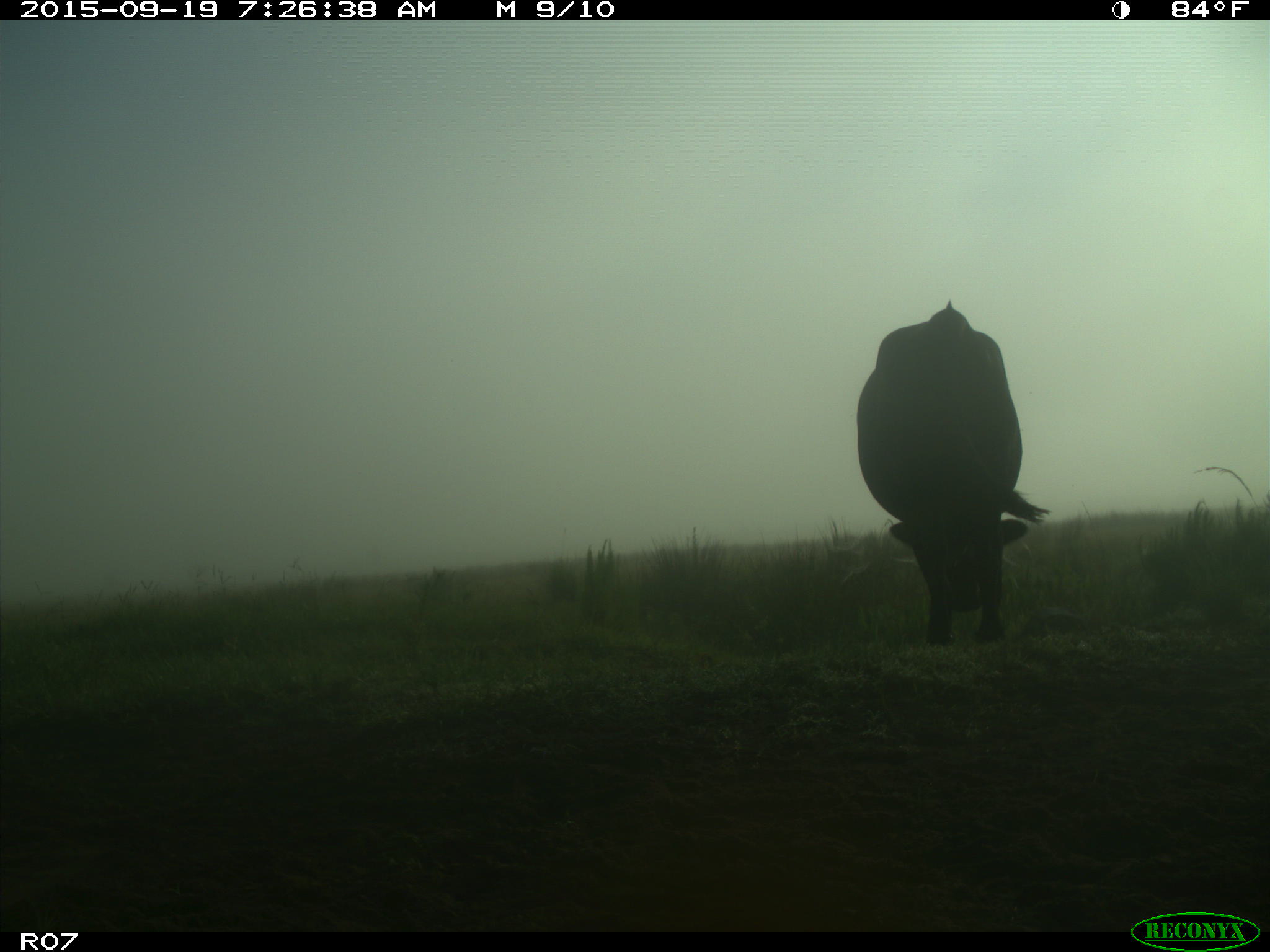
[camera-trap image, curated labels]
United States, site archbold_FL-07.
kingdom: Animalia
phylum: Chordata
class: Mammalia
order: Artiodactyla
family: Bovidae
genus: Bos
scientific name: Bos taurus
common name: domestic cow